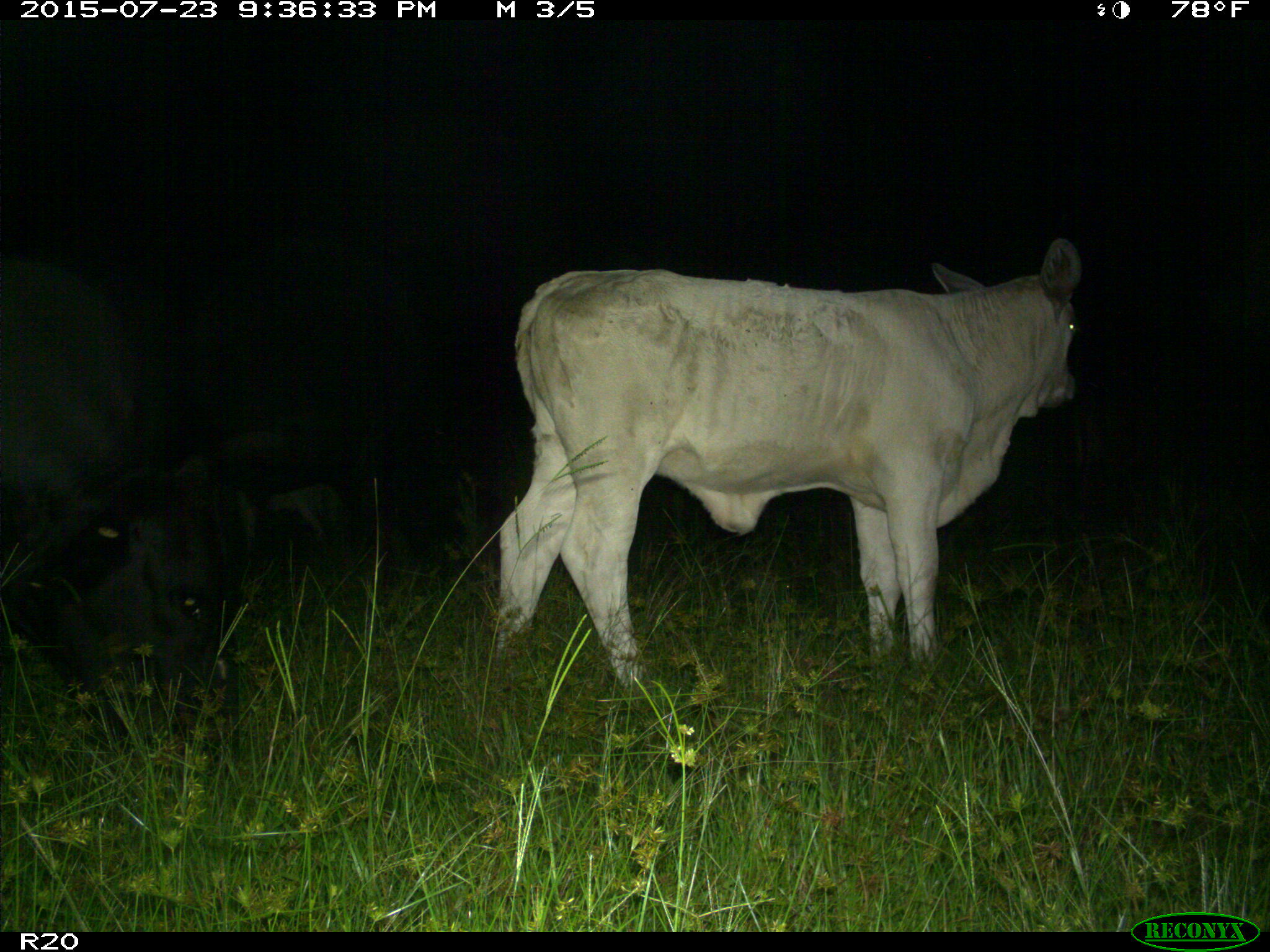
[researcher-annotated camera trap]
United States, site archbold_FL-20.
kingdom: Animalia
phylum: Chordata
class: Mammalia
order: Artiodactyla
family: Bovidae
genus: Bos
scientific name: Bos taurus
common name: domestic cow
Bos taurus (domestic cow).